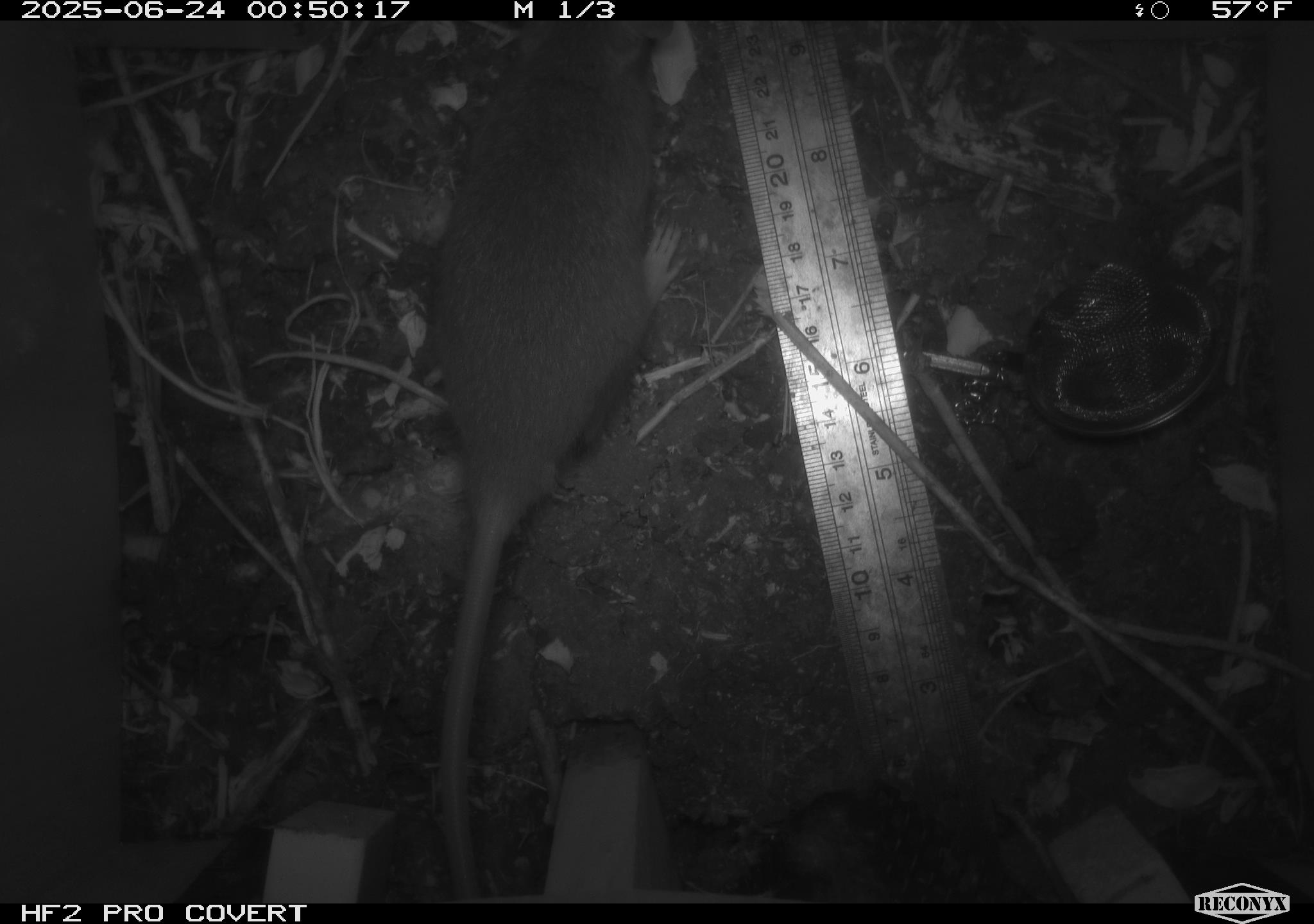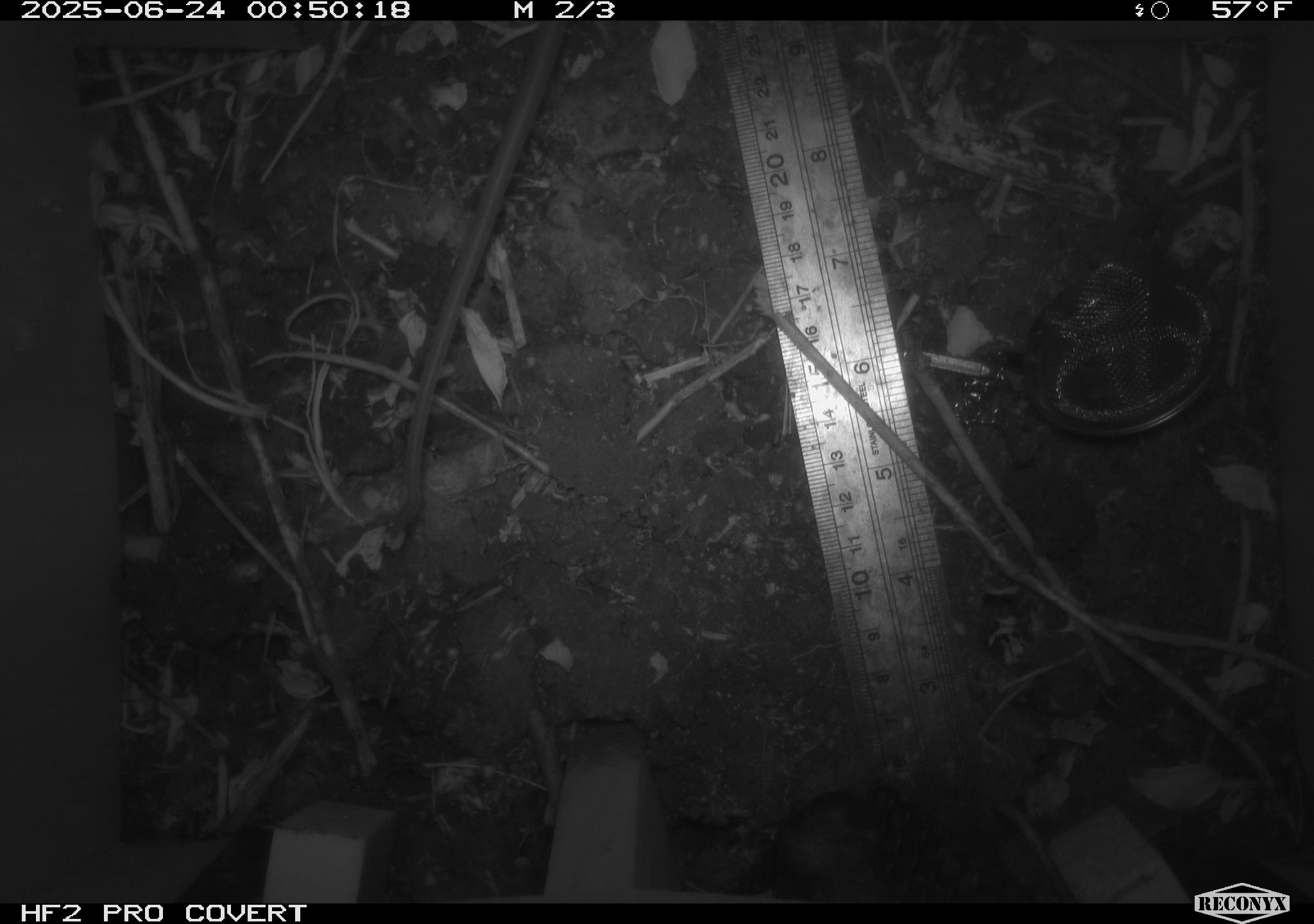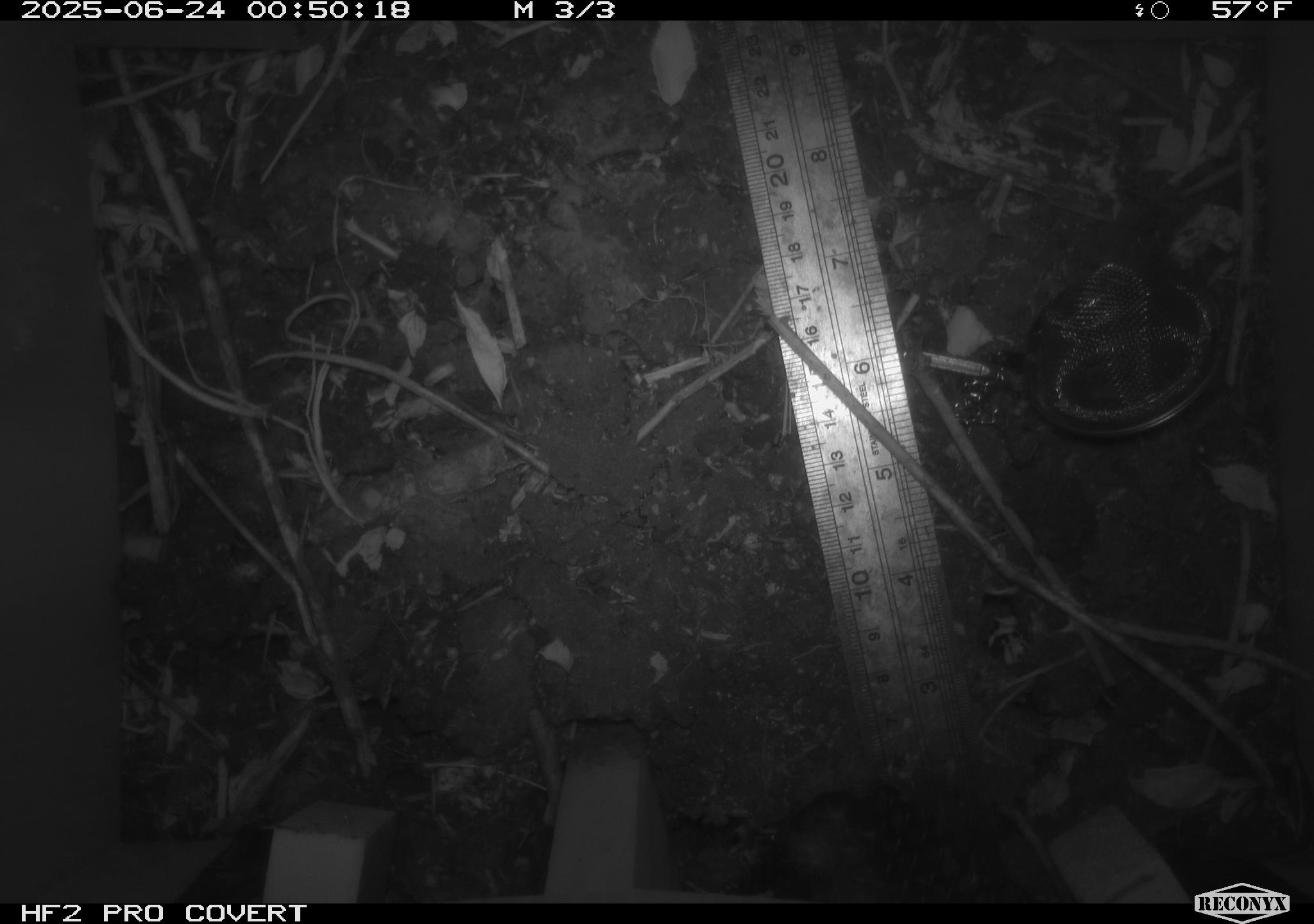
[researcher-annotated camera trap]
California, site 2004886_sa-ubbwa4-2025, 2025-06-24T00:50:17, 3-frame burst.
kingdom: Animalia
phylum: Chordata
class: Mammalia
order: Rodentia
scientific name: Rodentia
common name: rodent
Rodent (Rodentia).